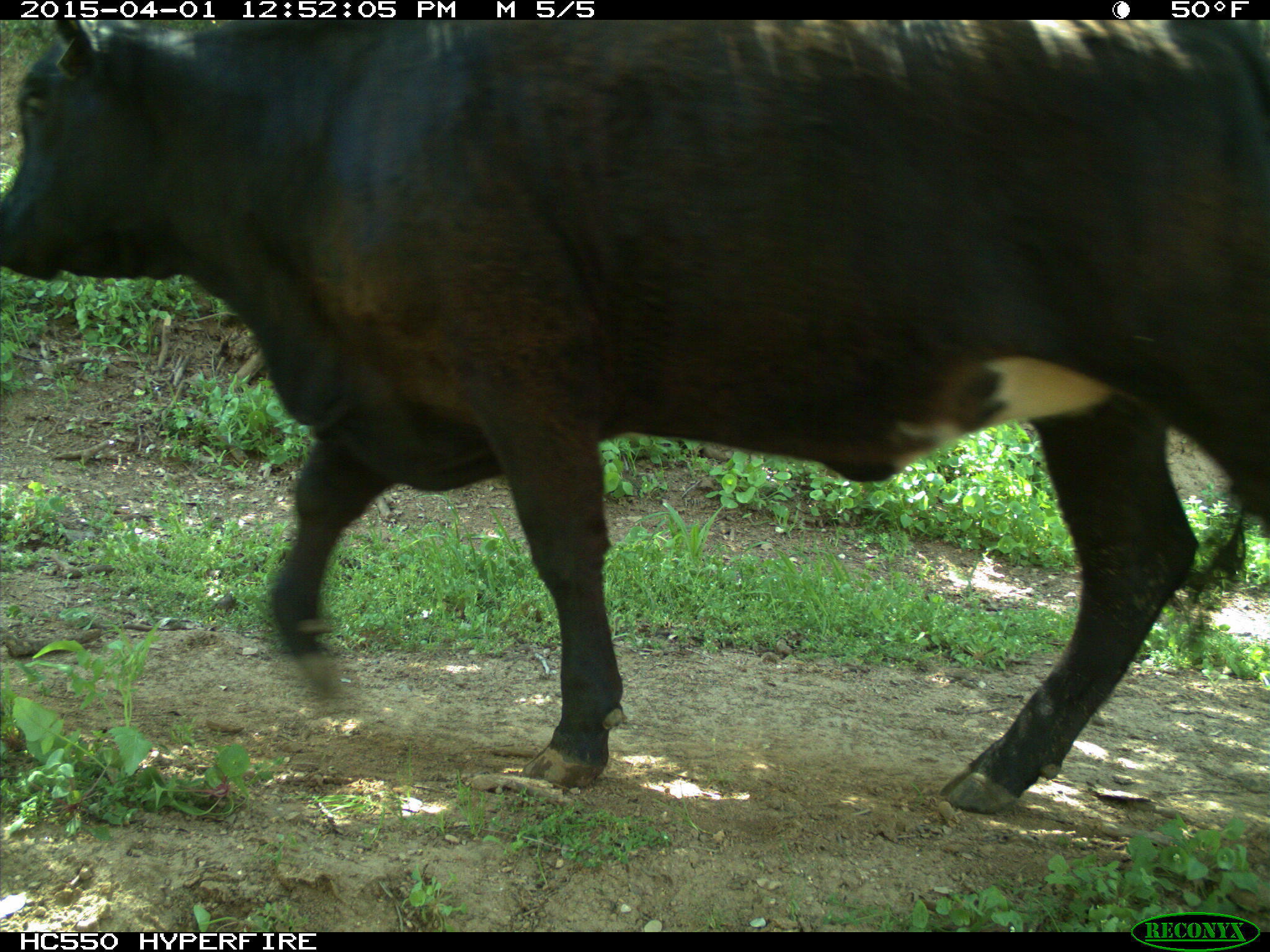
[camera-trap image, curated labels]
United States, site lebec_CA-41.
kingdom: Animalia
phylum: Chordata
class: Mammalia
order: Artiodactyla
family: Bovidae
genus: Bos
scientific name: Bos taurus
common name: domestic cow